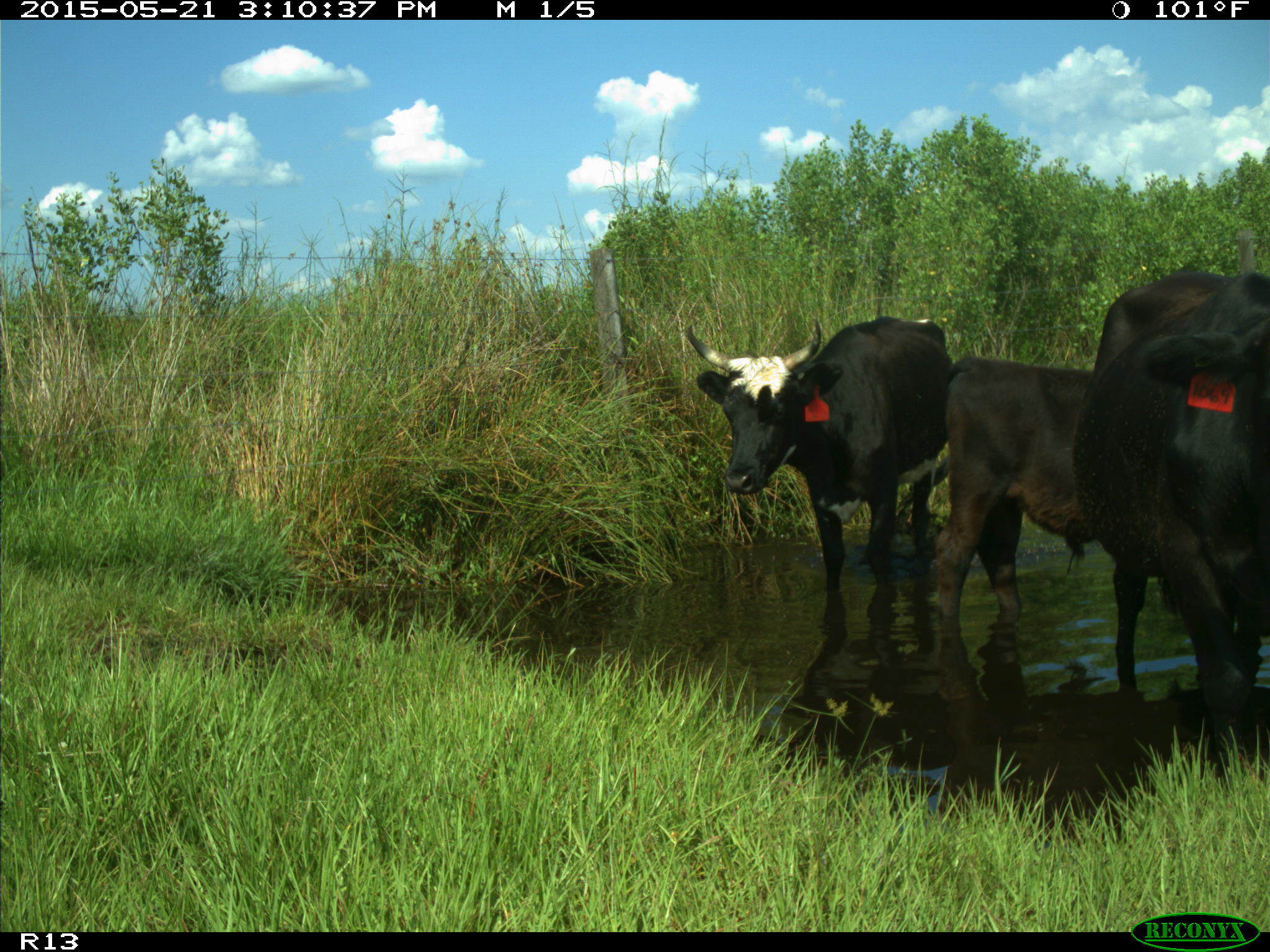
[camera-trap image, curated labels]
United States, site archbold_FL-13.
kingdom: Animalia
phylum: Chordata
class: Mammalia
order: Artiodactyla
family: Bovidae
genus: Bos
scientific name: Bos taurus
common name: domestic cow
Bos taurus (domestic cow).